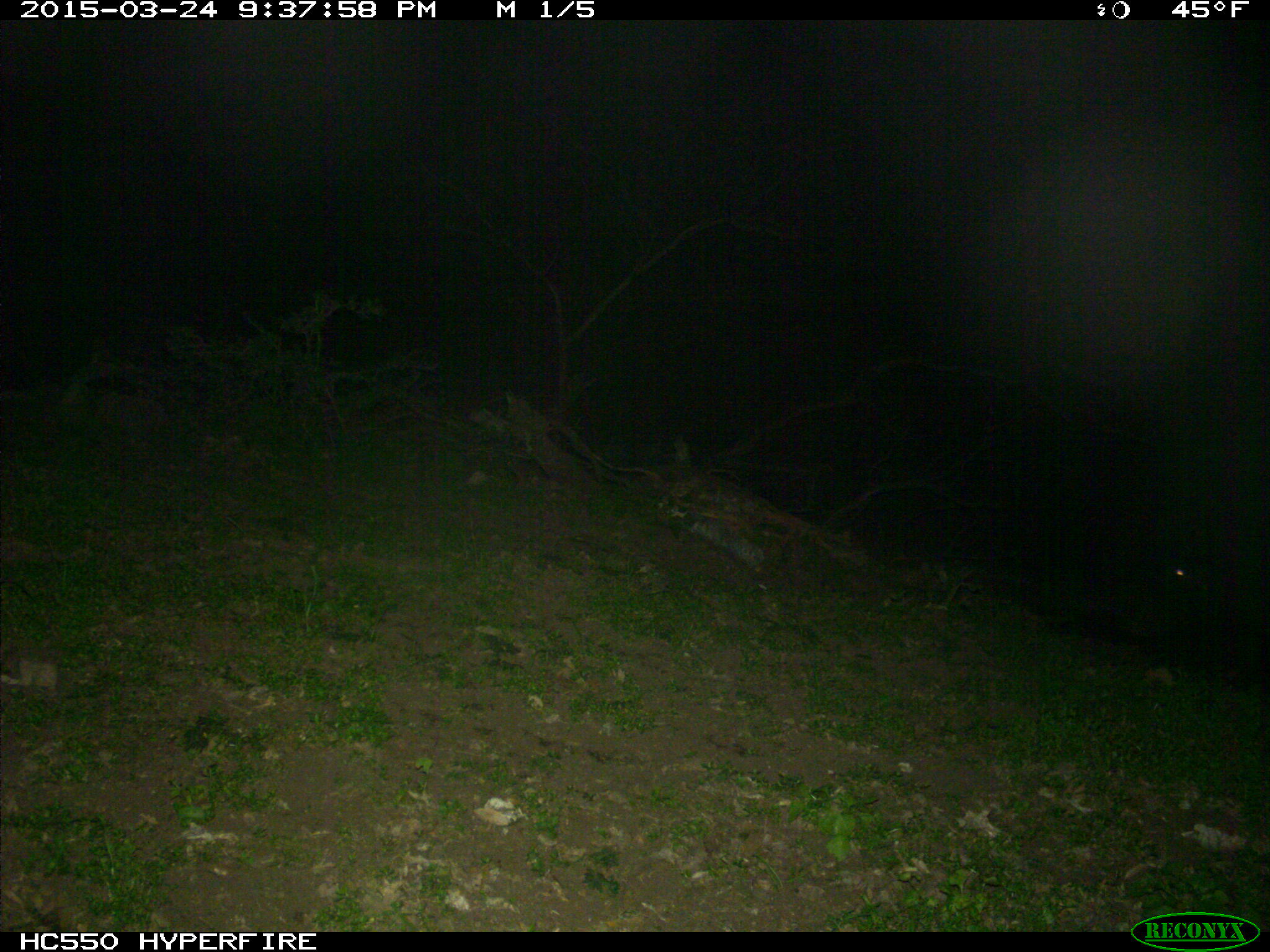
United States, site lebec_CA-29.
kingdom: Animalia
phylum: Chordata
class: Mammalia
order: Artiodactyla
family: Suidae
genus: Sus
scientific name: Sus scrofa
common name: wild boar